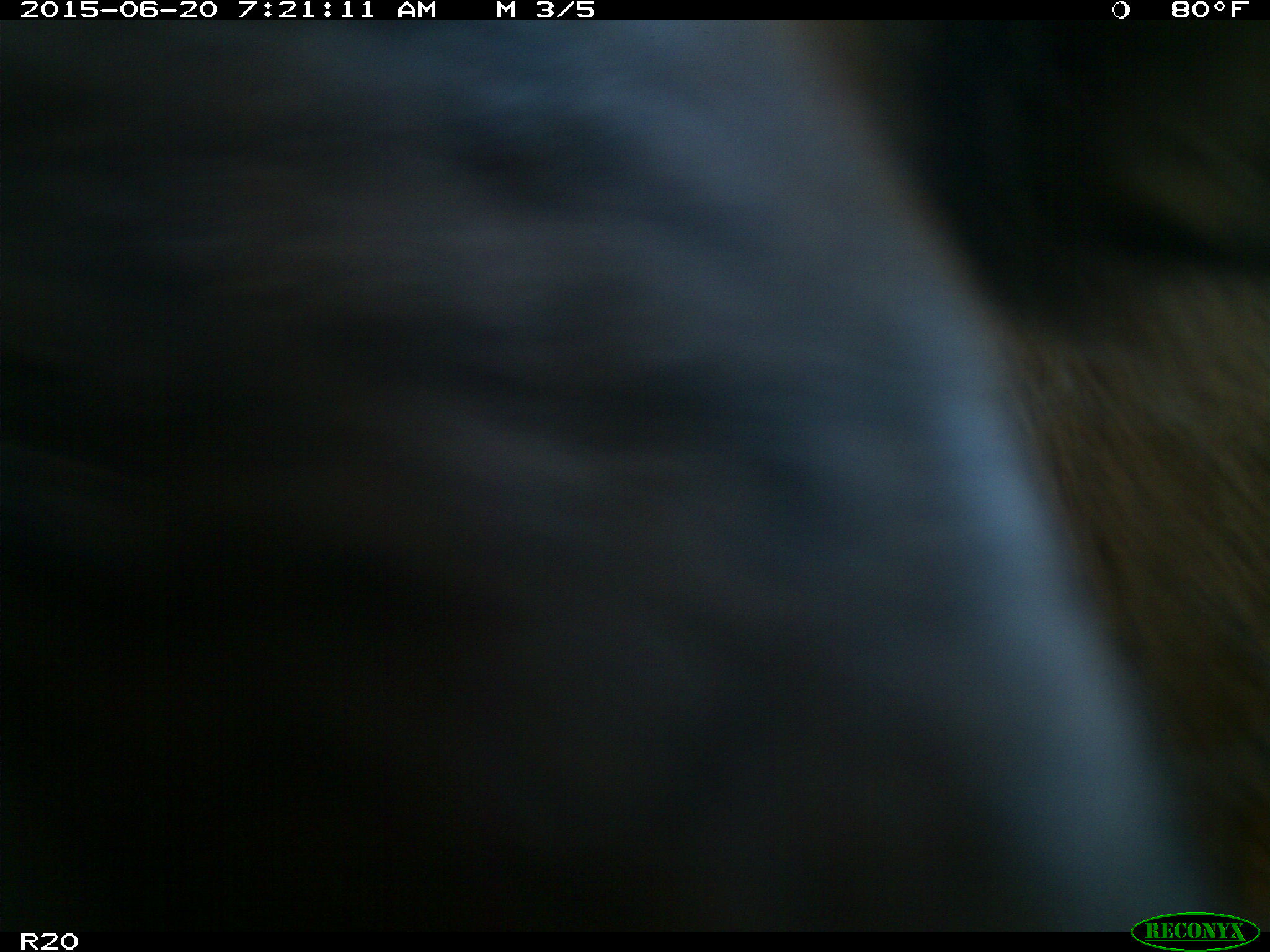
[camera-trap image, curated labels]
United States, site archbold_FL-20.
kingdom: Animalia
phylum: Chordata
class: Mammalia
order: Artiodactyla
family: Bovidae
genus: Bos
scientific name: Bos taurus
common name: domestic cow